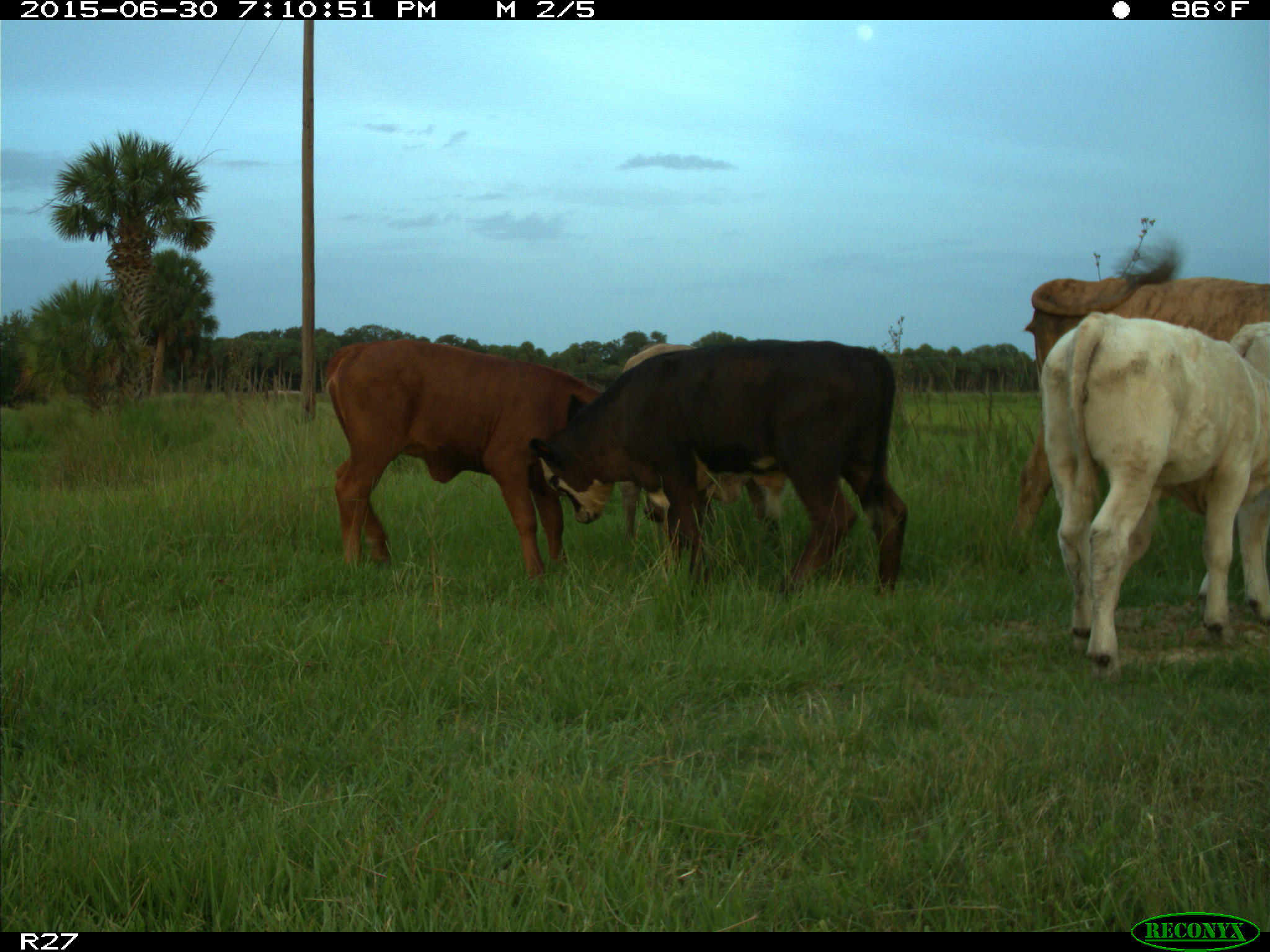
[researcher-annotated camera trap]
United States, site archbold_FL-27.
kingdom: Animalia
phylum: Chordata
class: Mammalia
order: Artiodactyla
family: Bovidae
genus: Bos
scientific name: Bos taurus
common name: domestic cow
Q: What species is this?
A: Bos taurus (domestic cow).